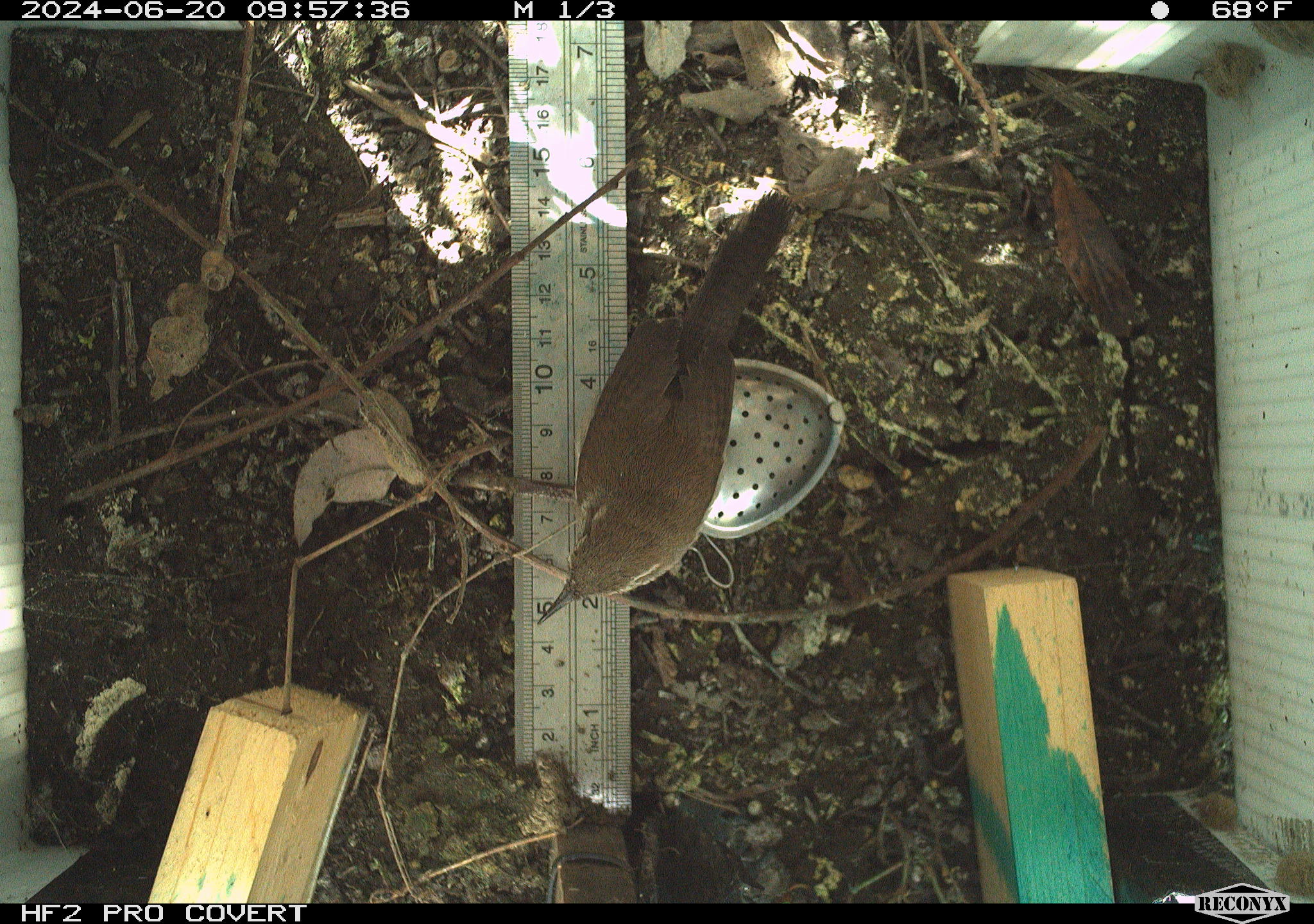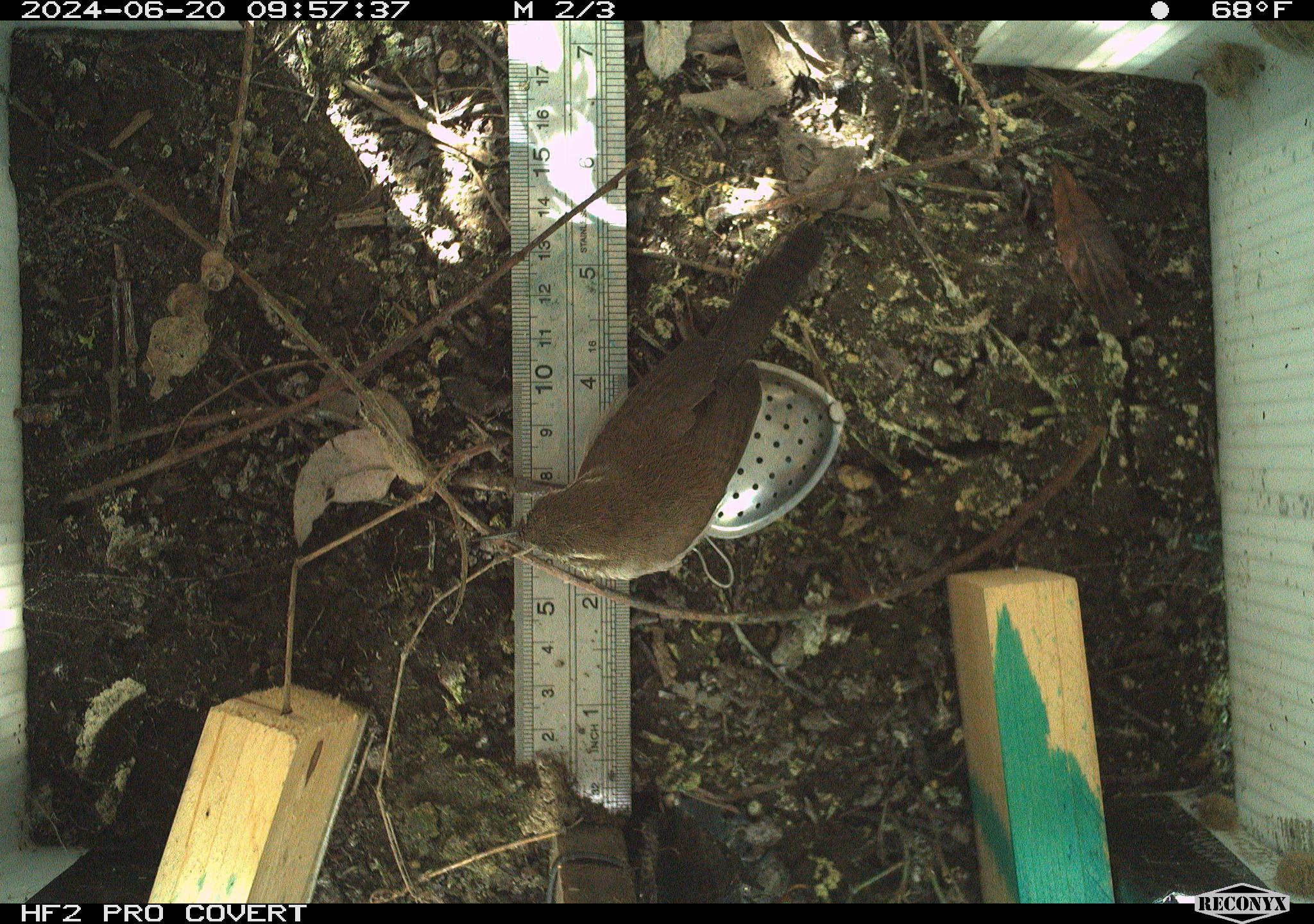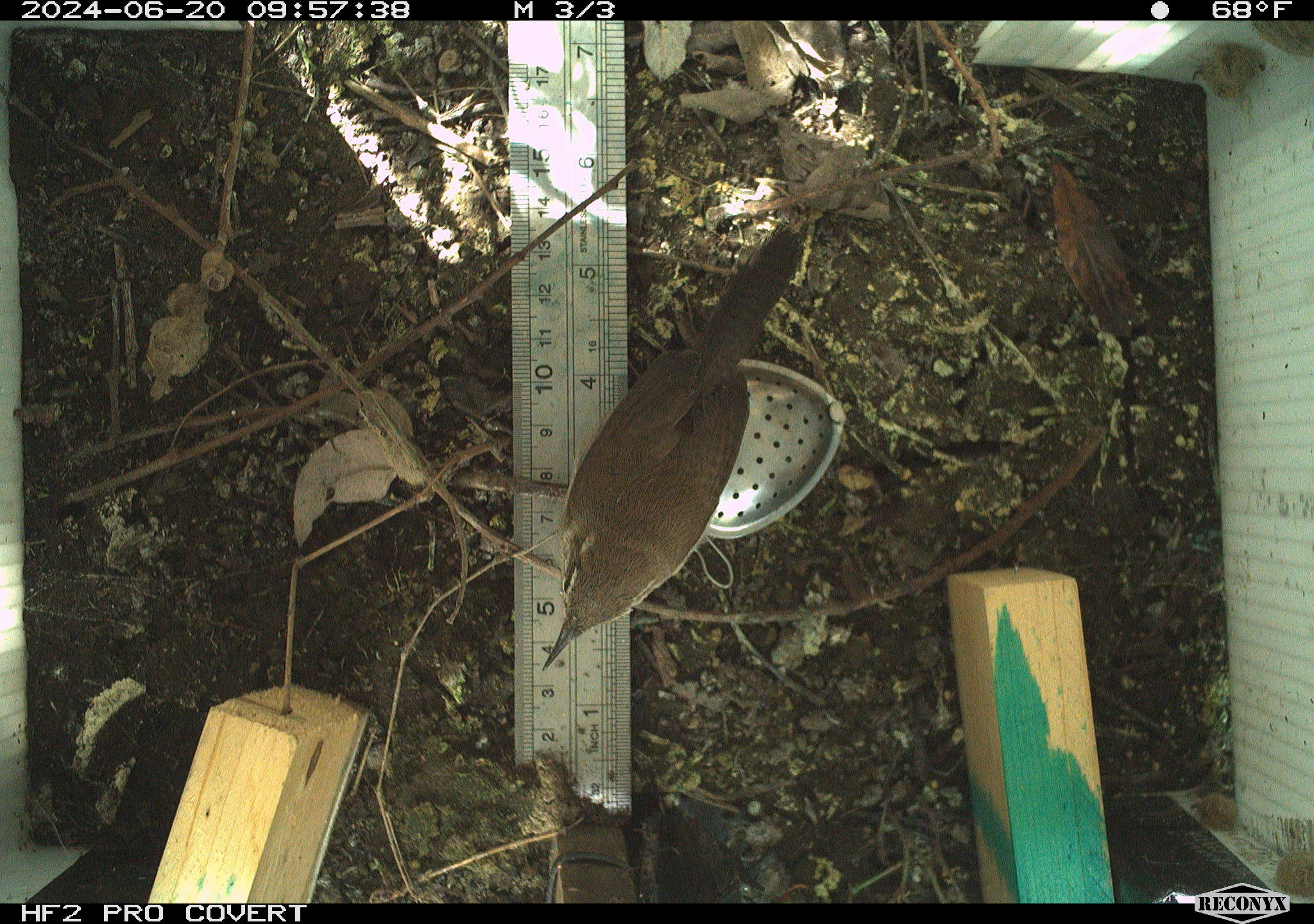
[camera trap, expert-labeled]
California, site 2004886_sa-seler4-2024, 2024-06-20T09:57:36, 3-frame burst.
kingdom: Animalia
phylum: Chordata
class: Aves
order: Passeriformes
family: Troglodytidae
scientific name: Troglodytidae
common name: wren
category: troglodytidae family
Troglodytidae family (wren) (Troglodytidae).